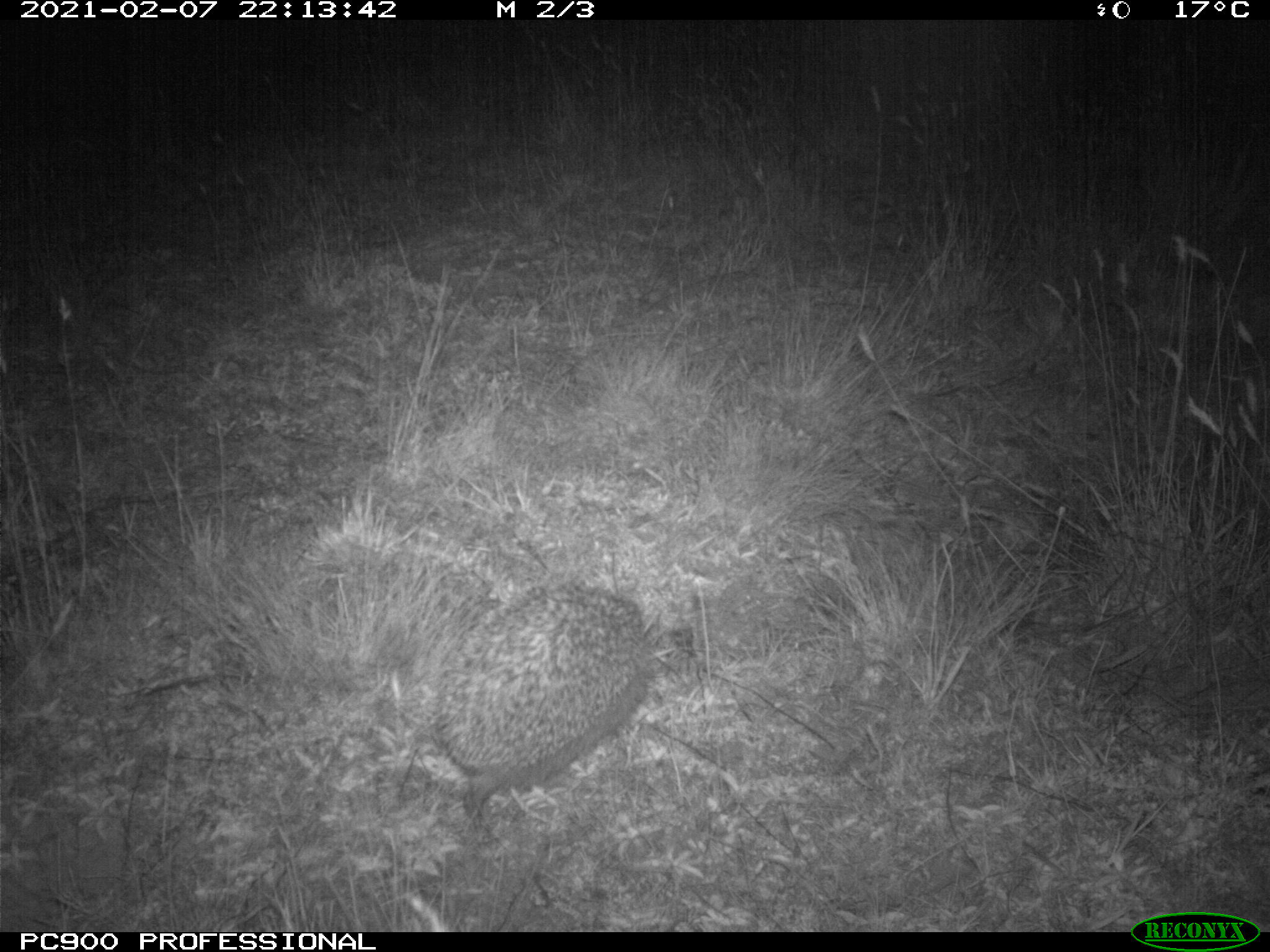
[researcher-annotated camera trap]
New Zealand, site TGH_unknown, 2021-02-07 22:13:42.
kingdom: Animalia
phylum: Chordata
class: Mammalia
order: Eulipotyphla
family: Erinaceidae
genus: Erinaceus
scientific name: Erinaceus europaeus europaeus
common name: european hedgehog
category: hedgehog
Hedgehog (european hedgehog) (Erinaceus europaeus europaeus).